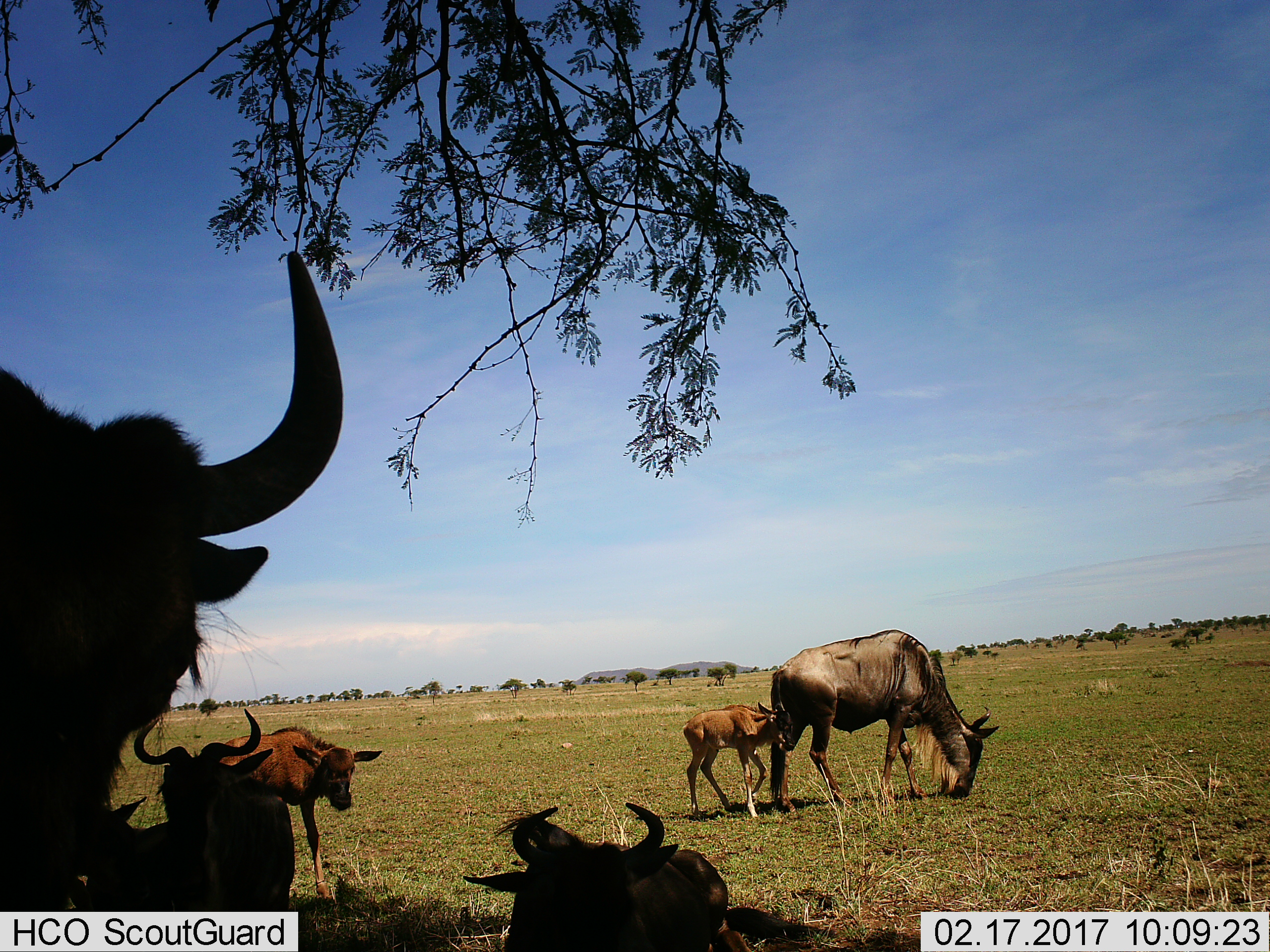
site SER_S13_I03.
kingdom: Animalia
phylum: Chordata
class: Mammalia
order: Artiodactyla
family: Bovidae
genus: Connochaetes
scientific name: Connochaetes taurinus taurinus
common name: blue wildebeest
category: wildebeestblue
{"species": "wildebeestblue (blue wildebeest) (Connochaetes taurinus taurinus)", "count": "6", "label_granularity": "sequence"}